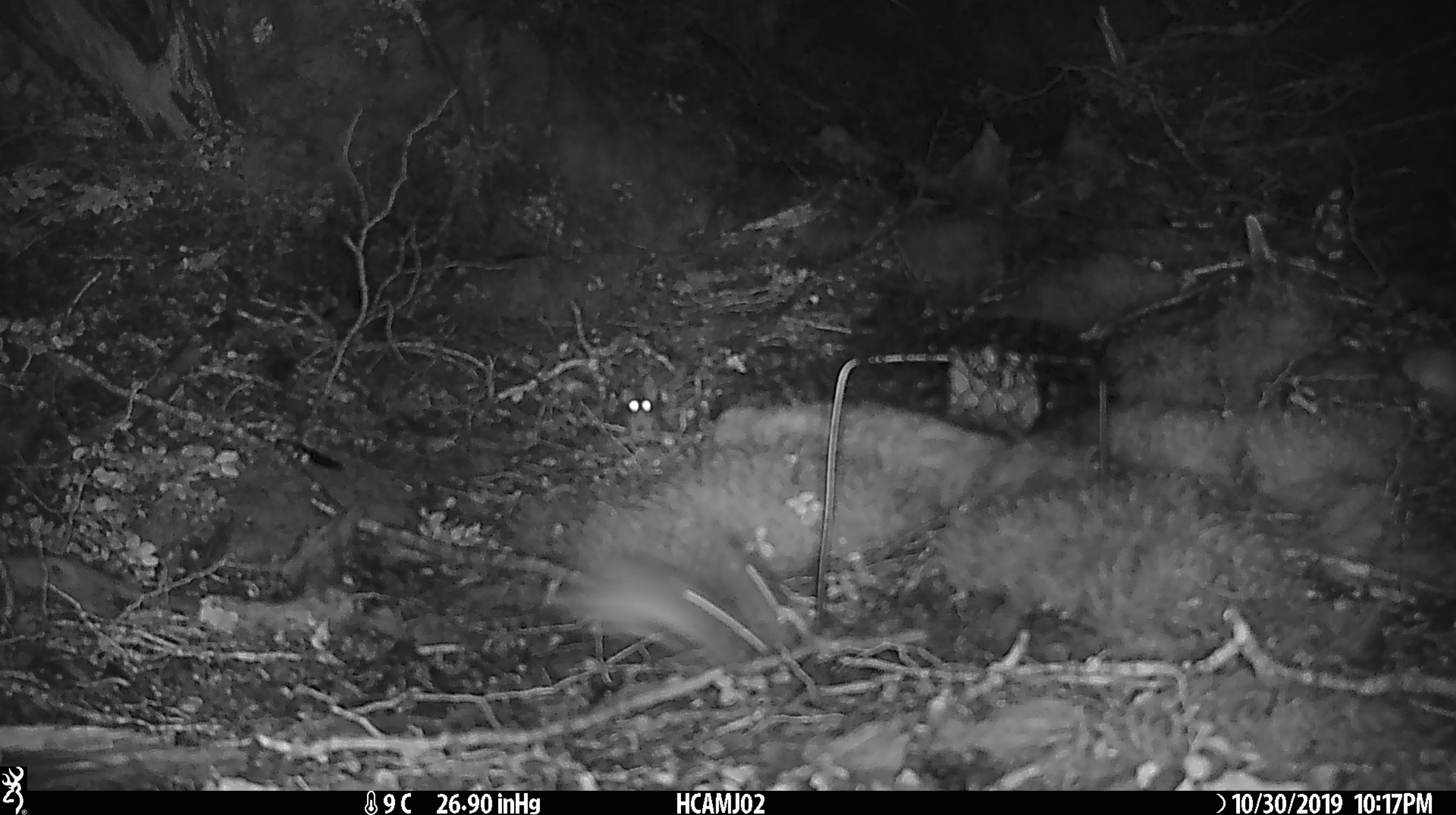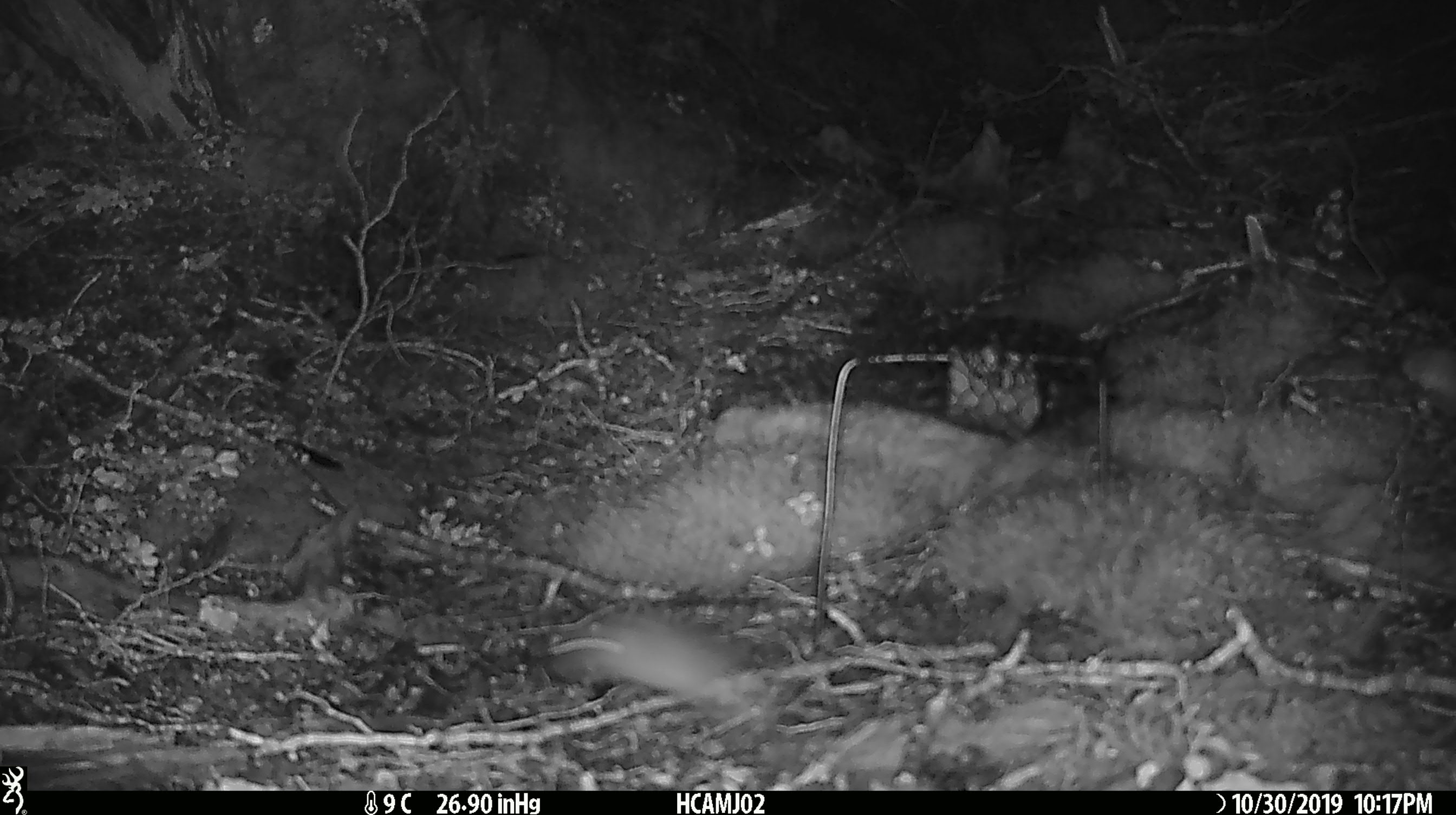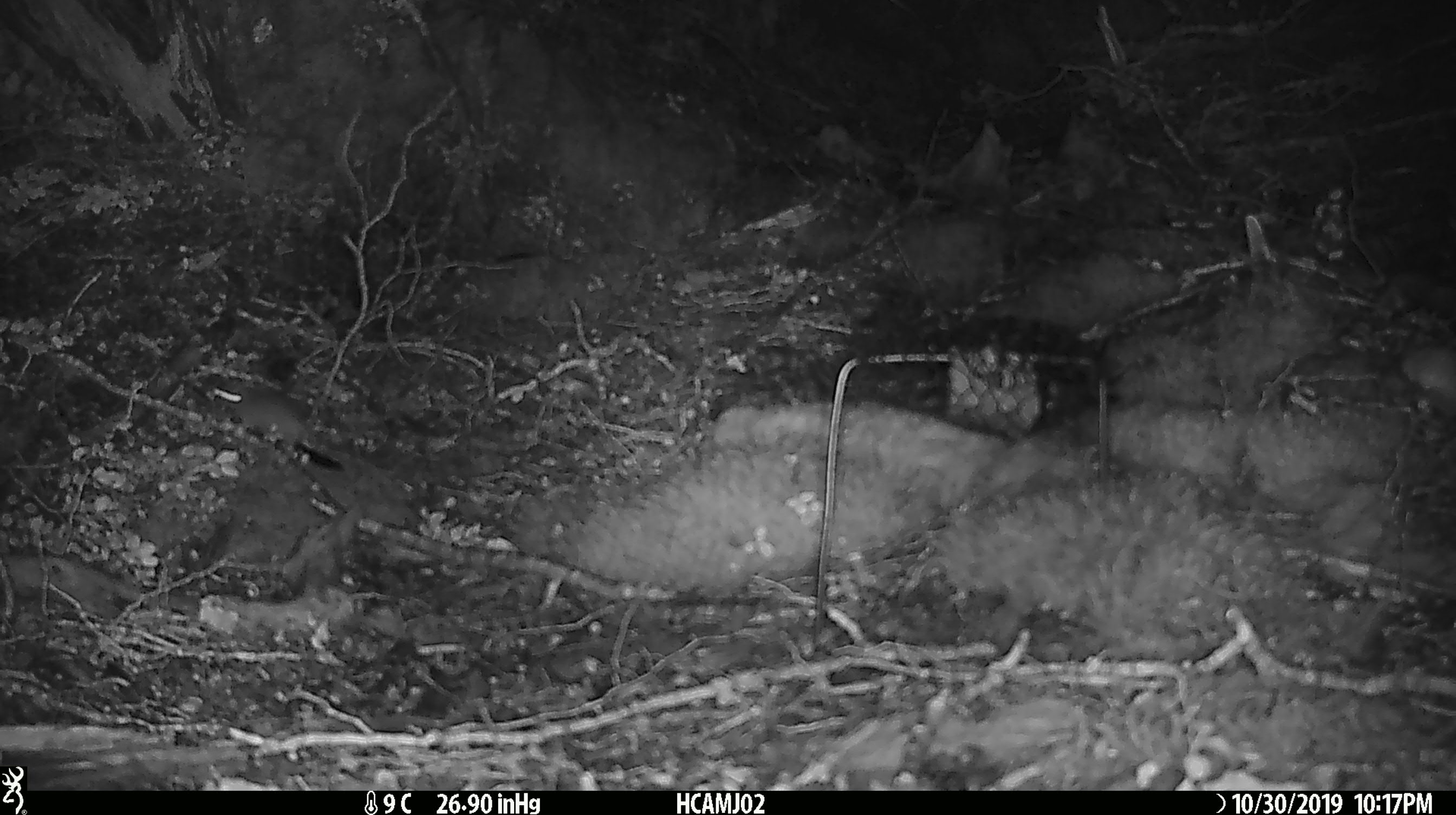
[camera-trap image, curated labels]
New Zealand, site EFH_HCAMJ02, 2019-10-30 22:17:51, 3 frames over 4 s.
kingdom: Animalia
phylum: Chordata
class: Mammalia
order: Rodentia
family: Muridae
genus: Mus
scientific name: Mus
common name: mouse